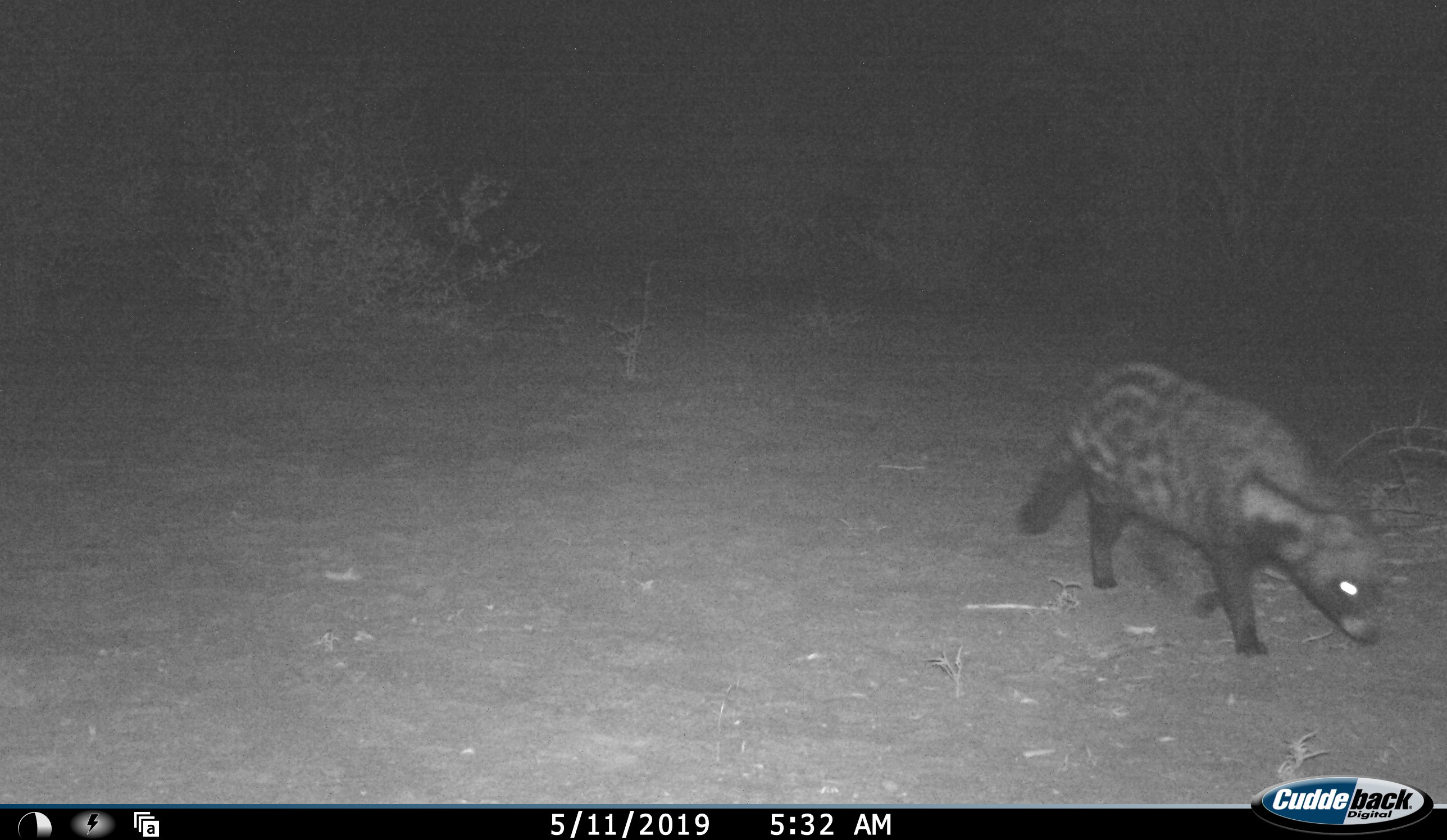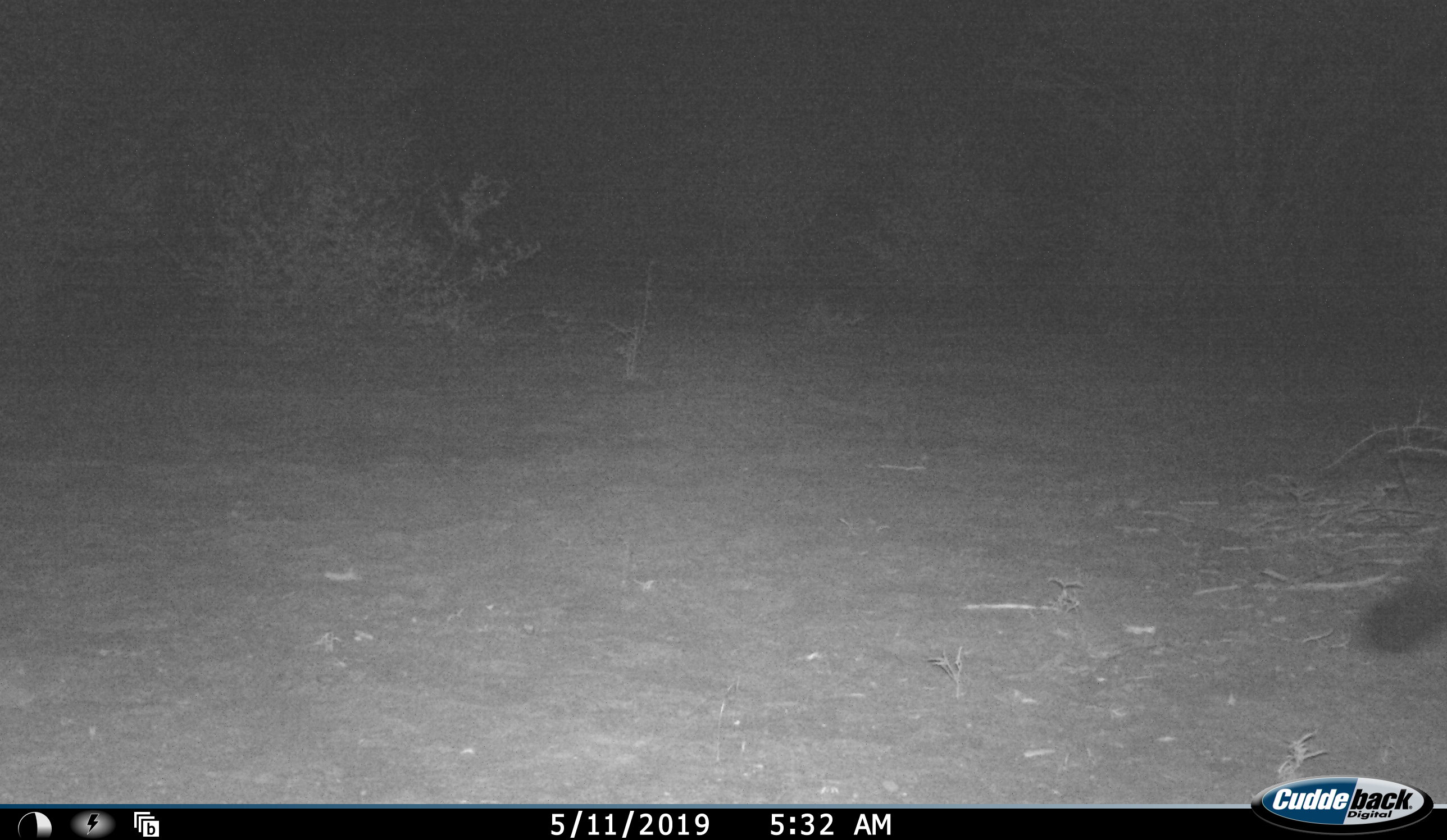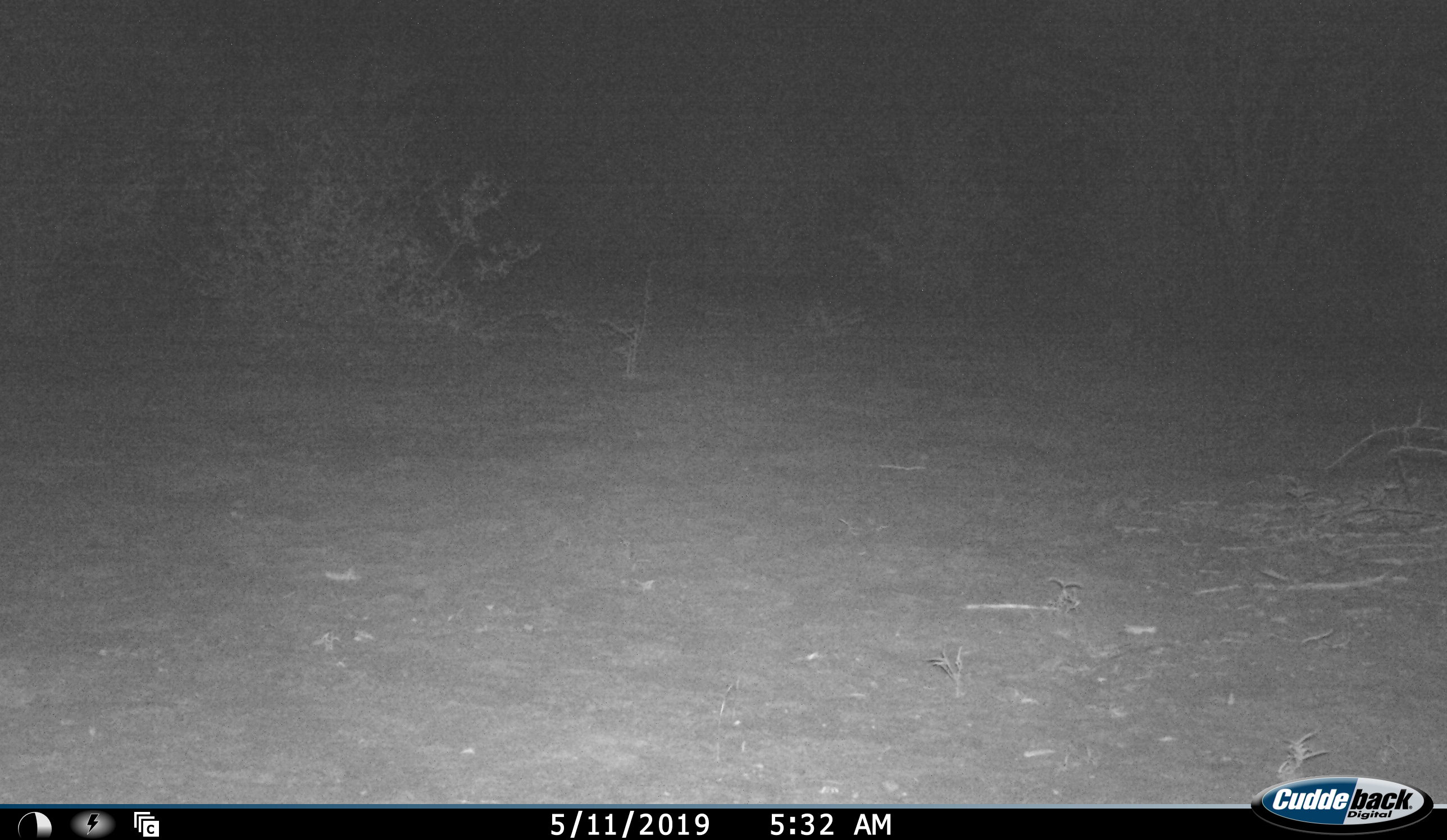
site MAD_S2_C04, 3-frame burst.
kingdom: Animalia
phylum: Chordata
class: Mammalia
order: Carnivora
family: Viverridae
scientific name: Viverridae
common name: civet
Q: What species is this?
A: Civet (Viverridae).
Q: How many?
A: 1.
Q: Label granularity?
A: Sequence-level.